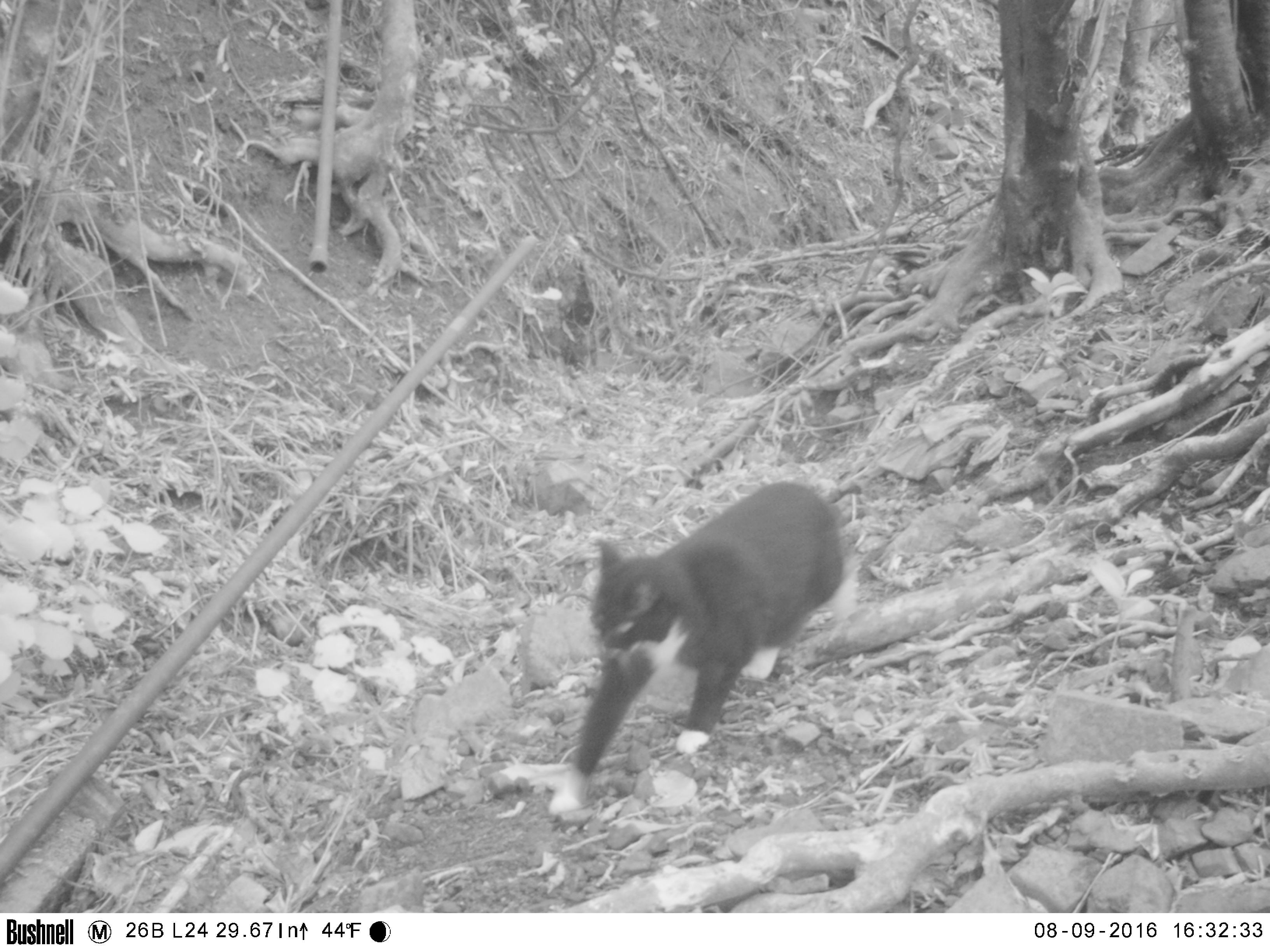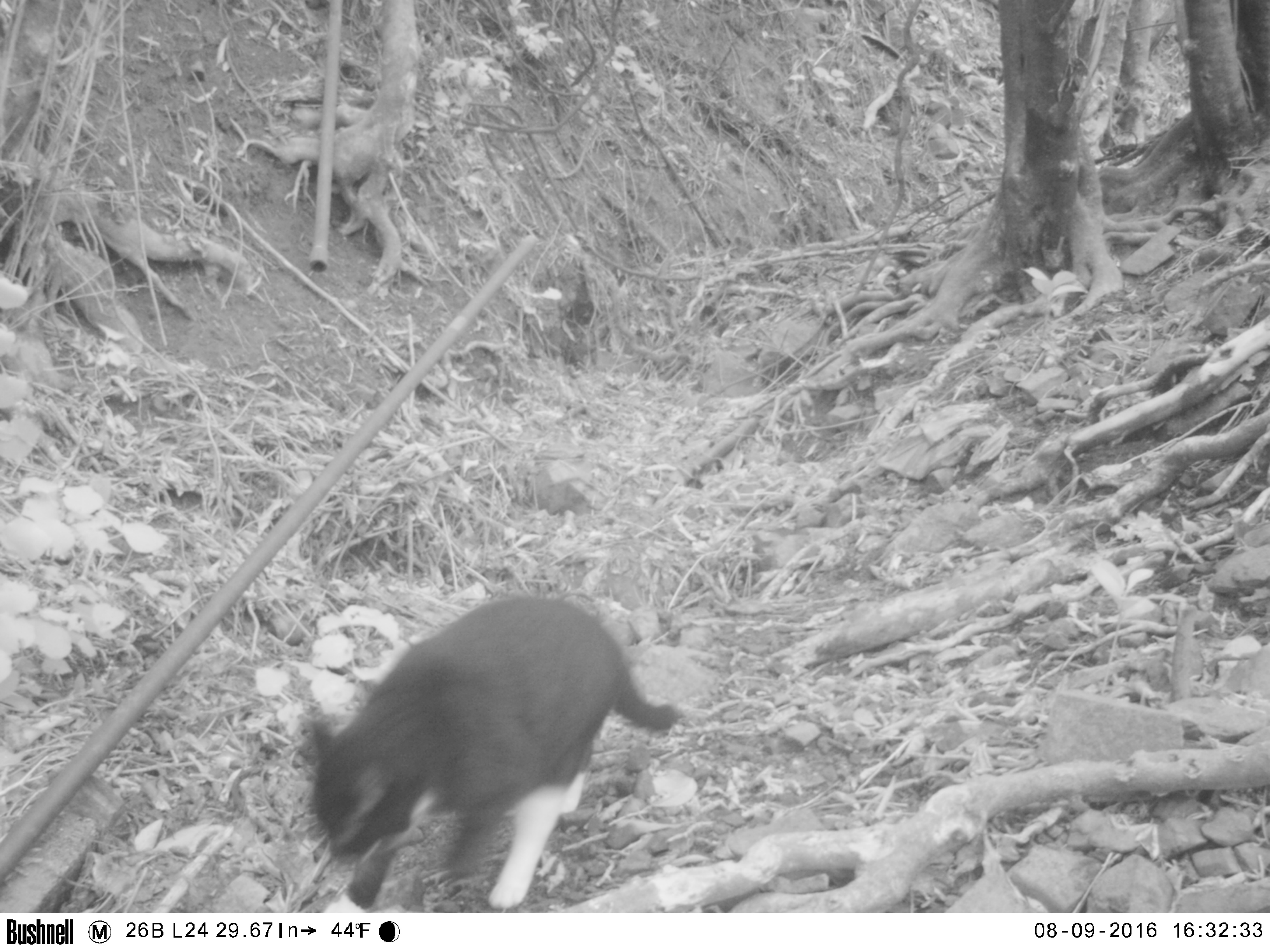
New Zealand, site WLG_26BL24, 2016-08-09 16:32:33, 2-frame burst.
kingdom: Animalia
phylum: Chordata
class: Mammalia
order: Carnivora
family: Felidae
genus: Felis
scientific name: Felis catus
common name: domestic cat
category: cat